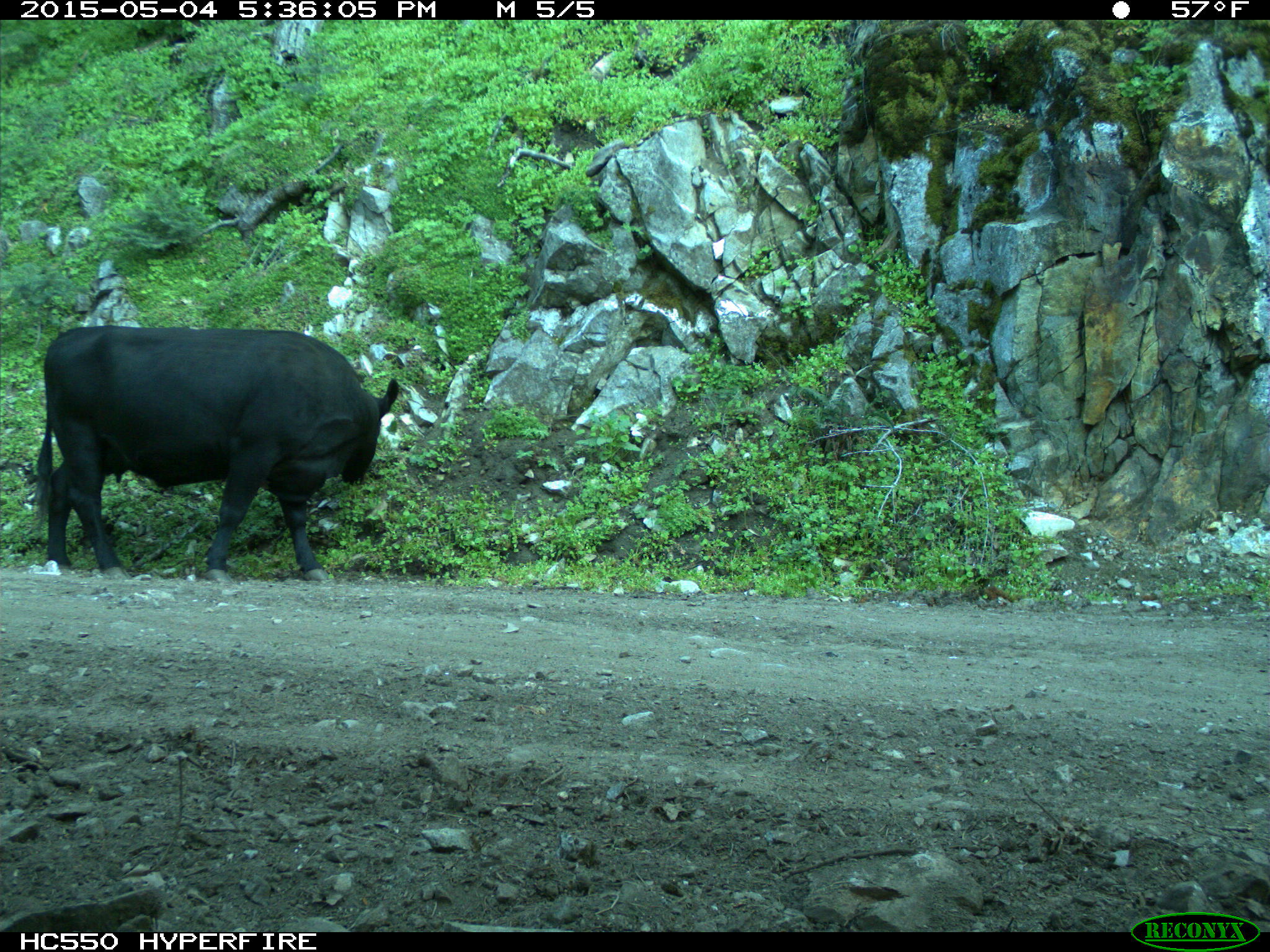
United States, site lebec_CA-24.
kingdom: Animalia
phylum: Chordata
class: Mammalia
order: Artiodactyla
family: Bovidae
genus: Bos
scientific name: Bos taurus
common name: domestic cow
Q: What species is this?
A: Bos taurus (domestic cow).